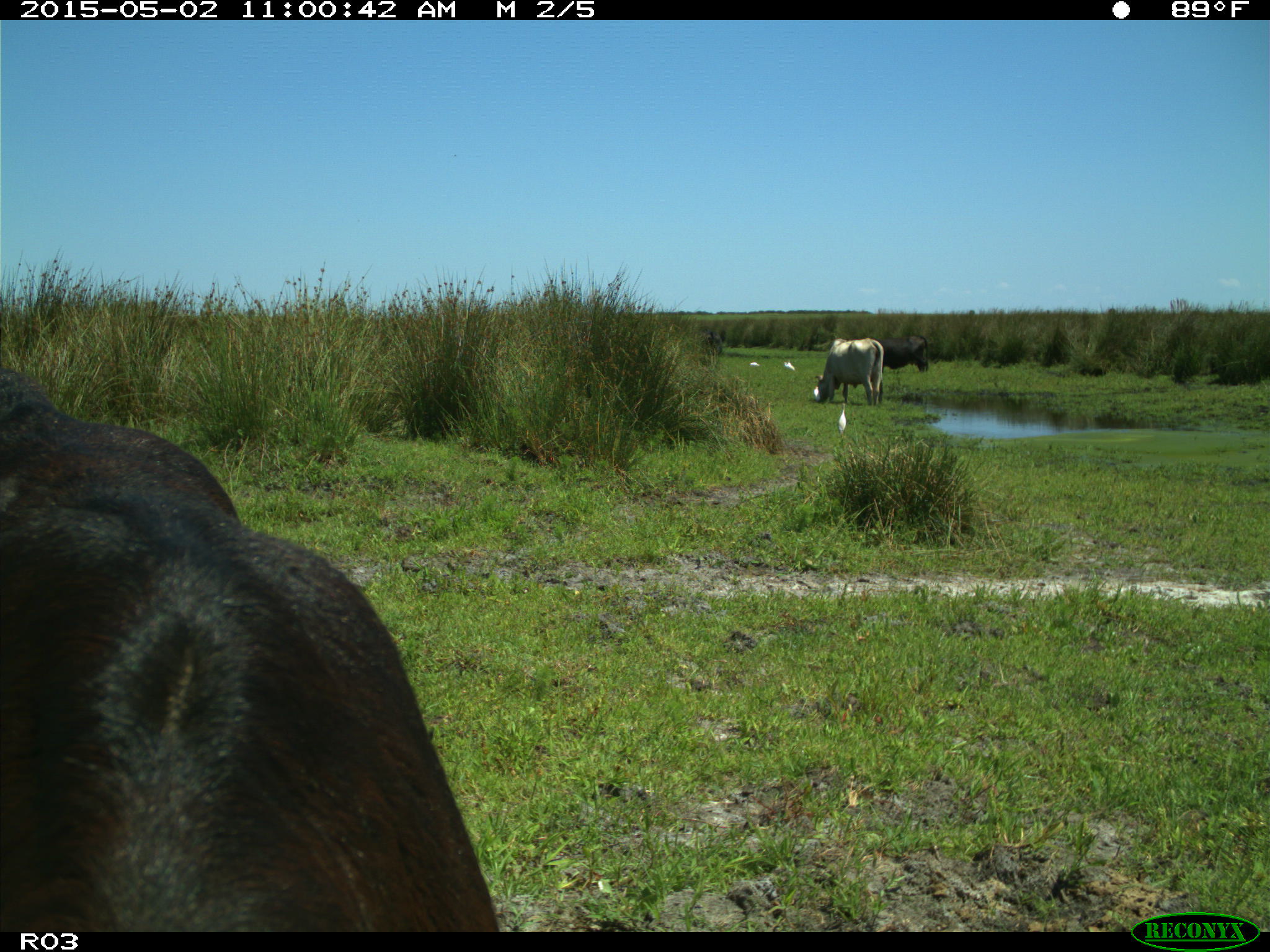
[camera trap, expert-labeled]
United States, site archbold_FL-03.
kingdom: Animalia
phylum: Chordata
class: Mammalia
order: Artiodactyla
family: Bovidae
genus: Bos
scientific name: Bos taurus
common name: domestic cow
Bos taurus (domestic cow).